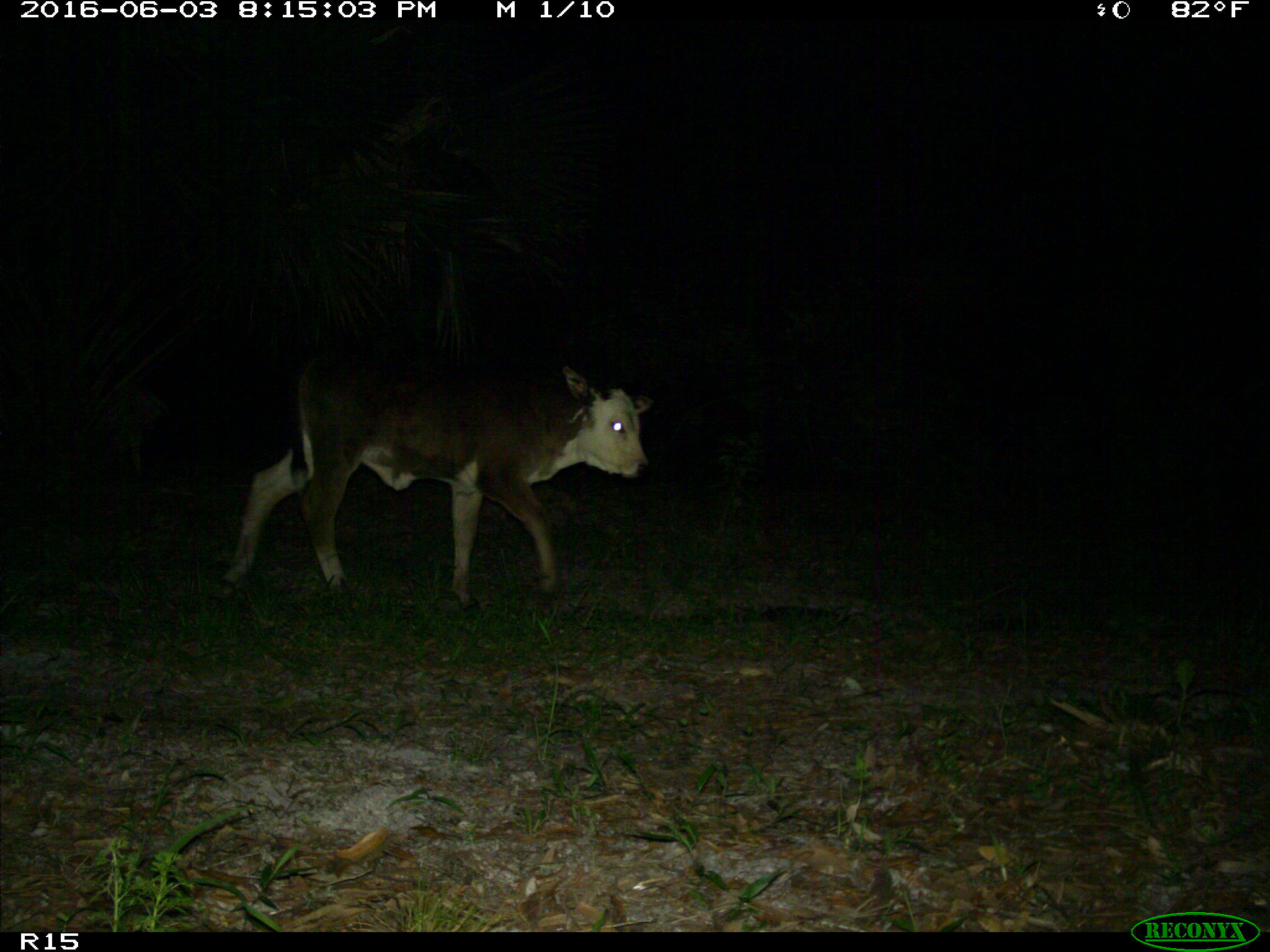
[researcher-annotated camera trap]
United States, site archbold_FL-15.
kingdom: Animalia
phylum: Chordata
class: Mammalia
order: Artiodactyla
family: Bovidae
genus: Bos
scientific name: Bos taurus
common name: domestic cow